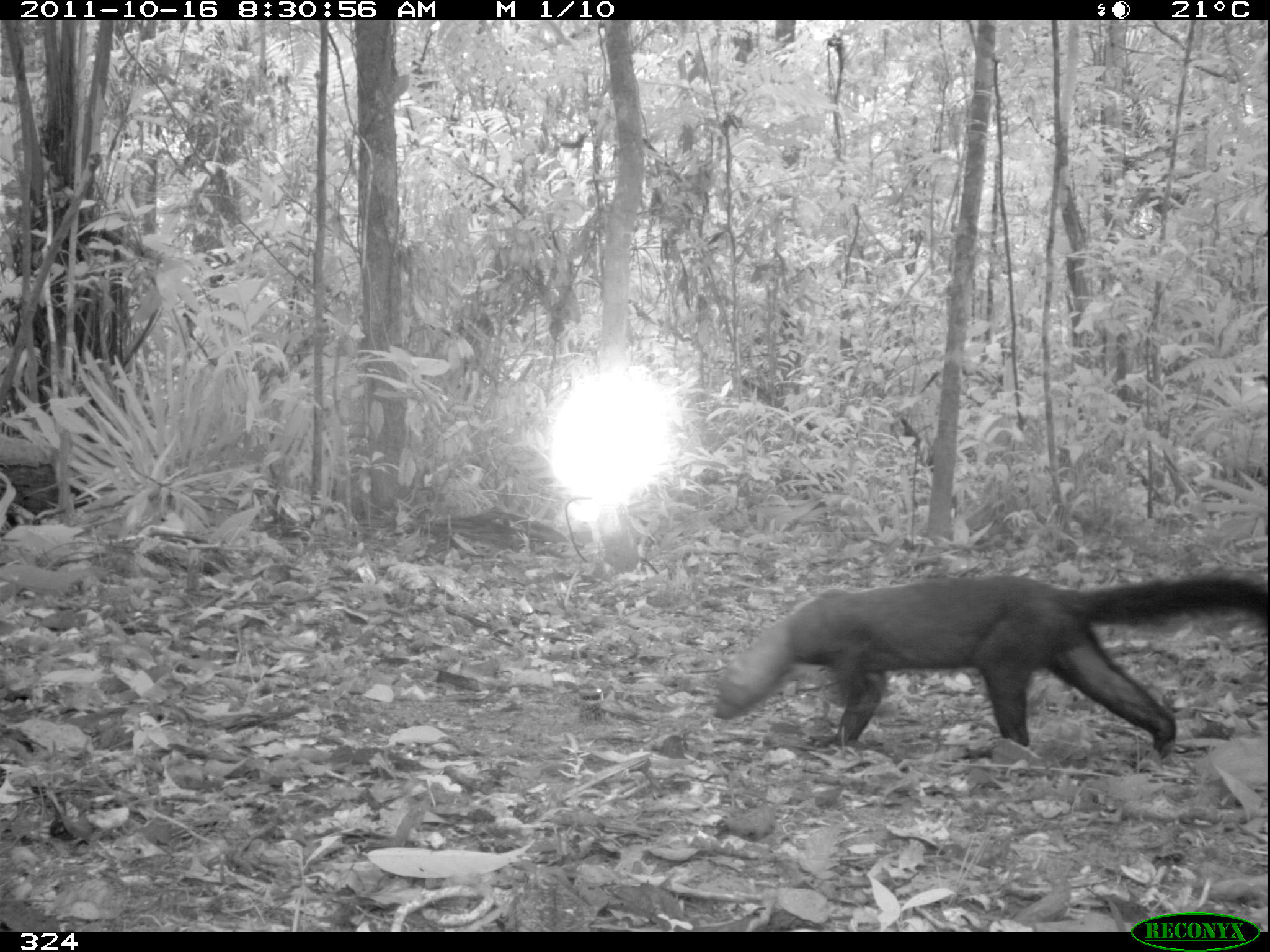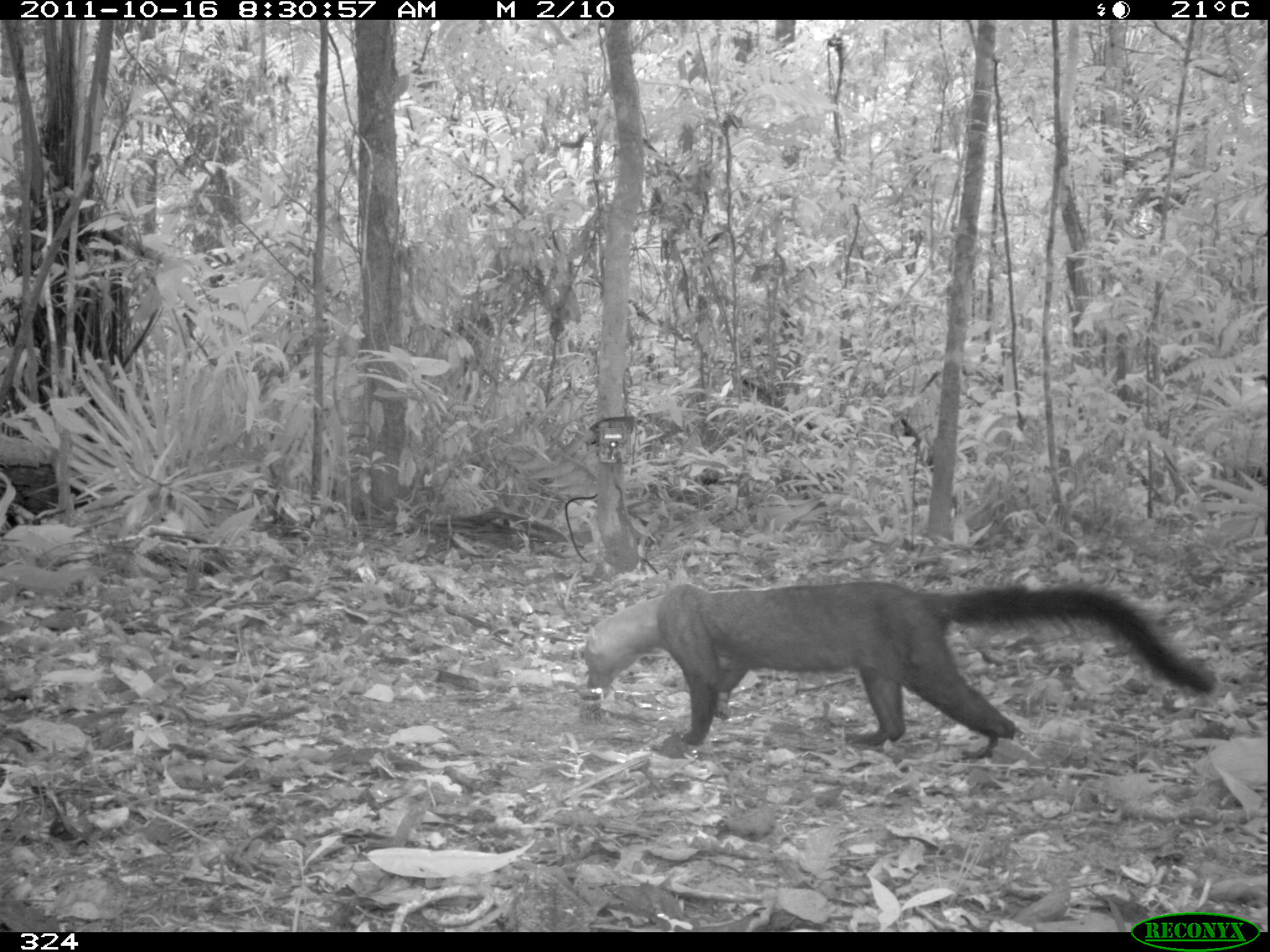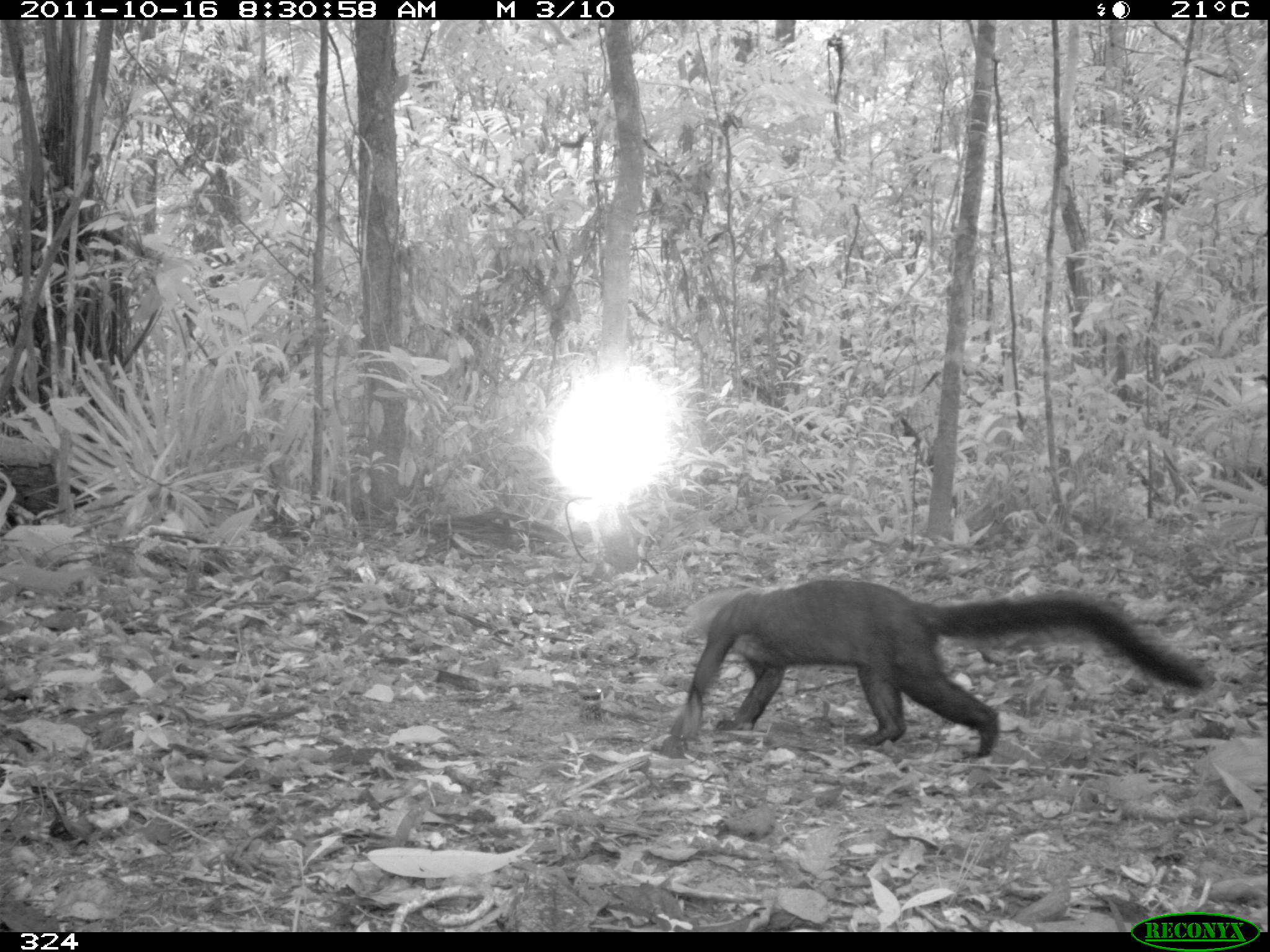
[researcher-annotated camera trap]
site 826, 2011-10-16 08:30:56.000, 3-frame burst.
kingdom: Animalia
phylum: Chordata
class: Mammalia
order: Carnivora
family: Mustelidae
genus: Eira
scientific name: Eira barbara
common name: tayra